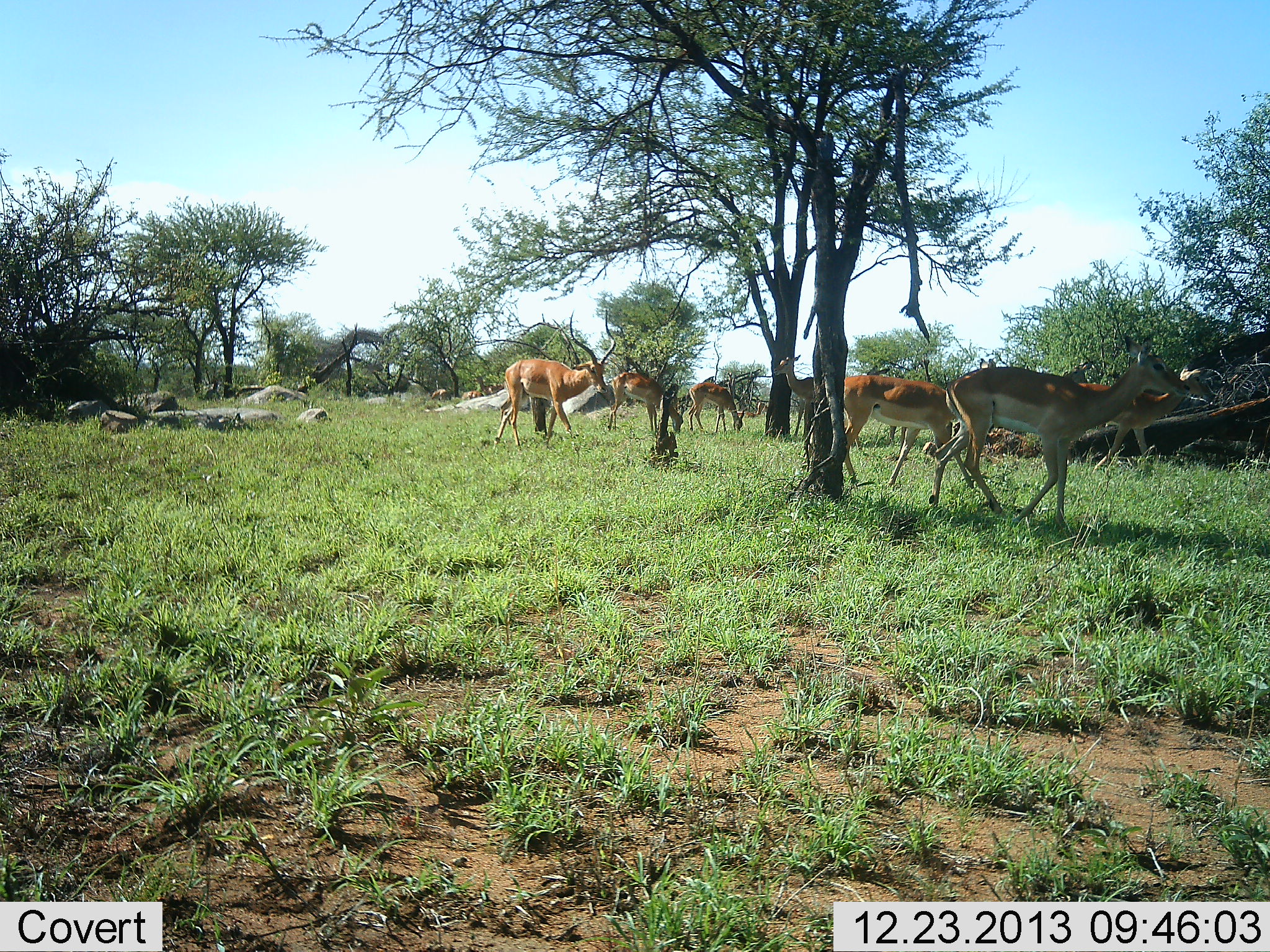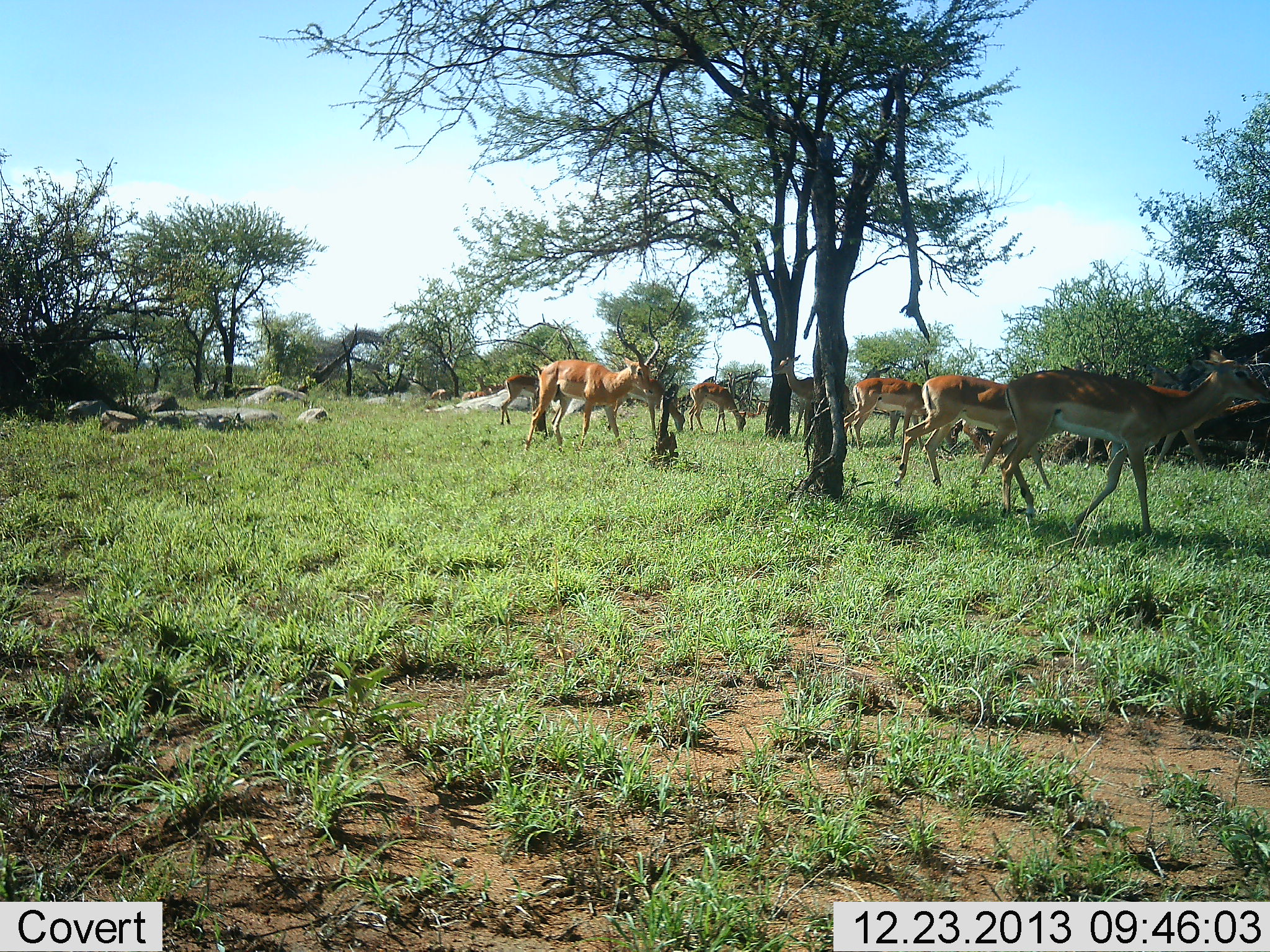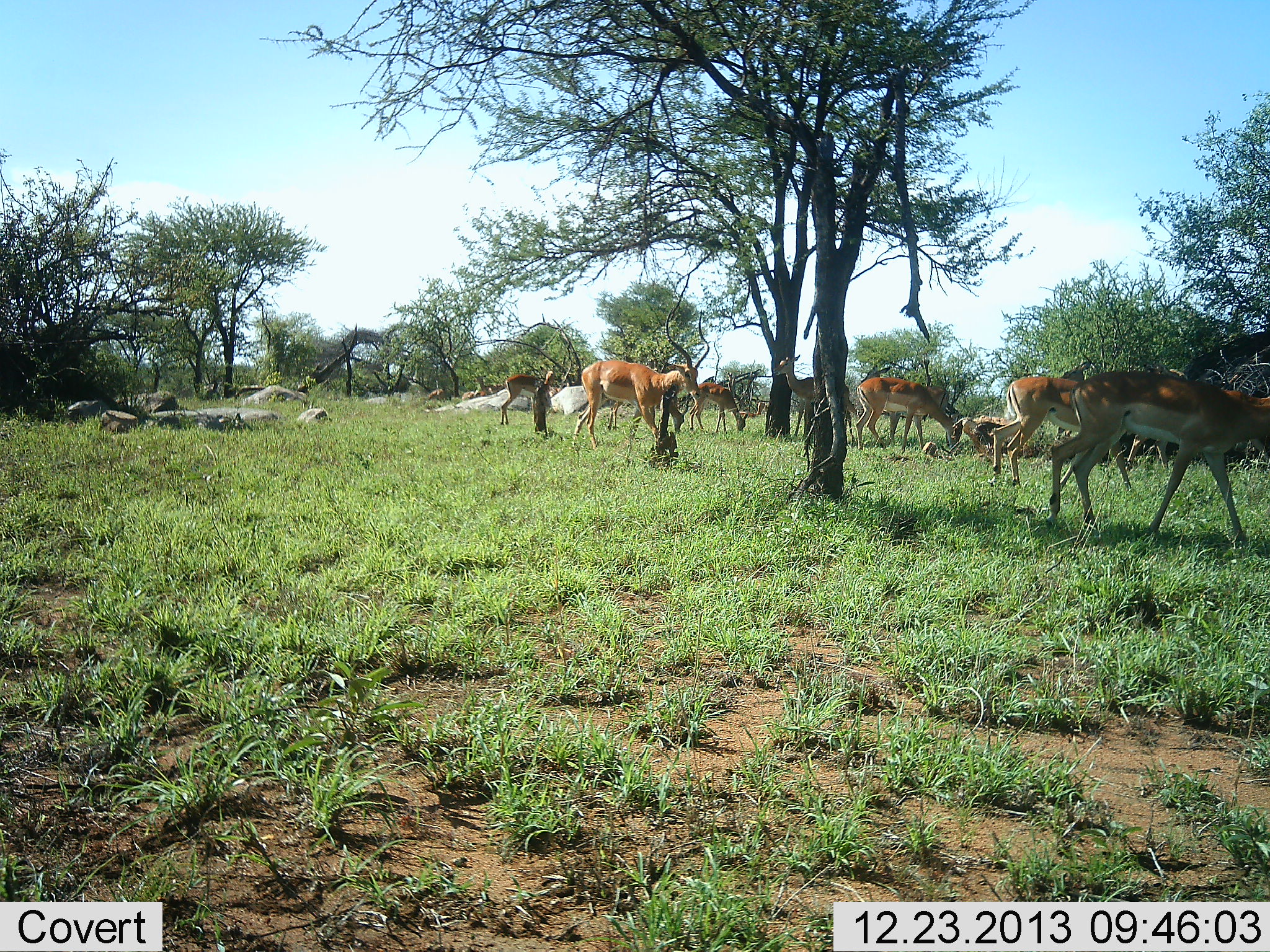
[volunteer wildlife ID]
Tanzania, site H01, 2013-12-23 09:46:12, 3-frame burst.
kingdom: Animalia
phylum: Chordata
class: Mammalia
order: Artiodactyla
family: Bovidae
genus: Aepyceros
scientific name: Aepyceros melampus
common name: impala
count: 10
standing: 50%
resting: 0%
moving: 80%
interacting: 0%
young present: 0%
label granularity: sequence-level